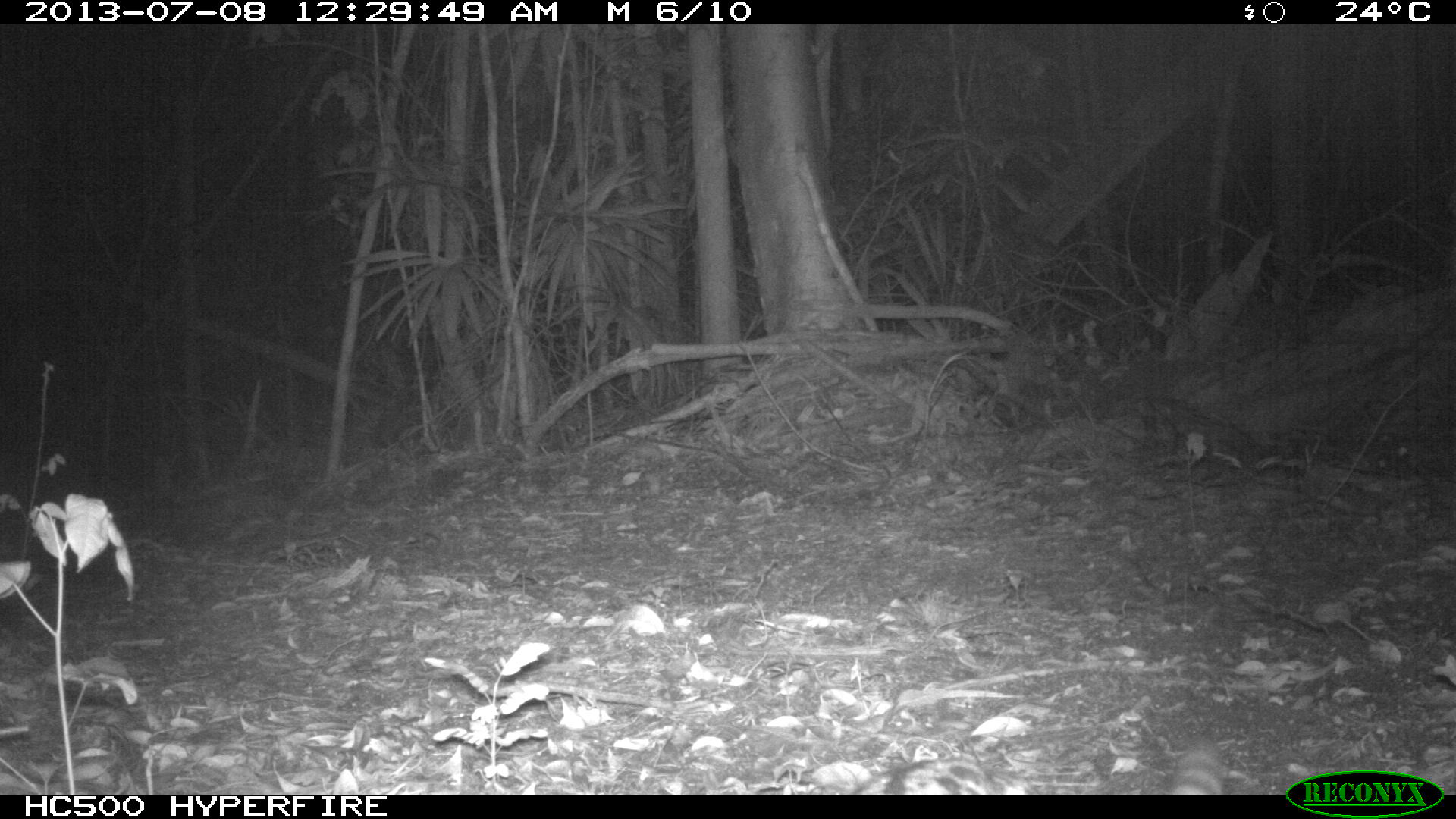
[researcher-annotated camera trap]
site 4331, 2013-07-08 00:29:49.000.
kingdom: Animalia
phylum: Chordata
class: Mammalia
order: Carnivora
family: Felidae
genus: Leopardus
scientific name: Leopardus pardalis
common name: ocelot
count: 1